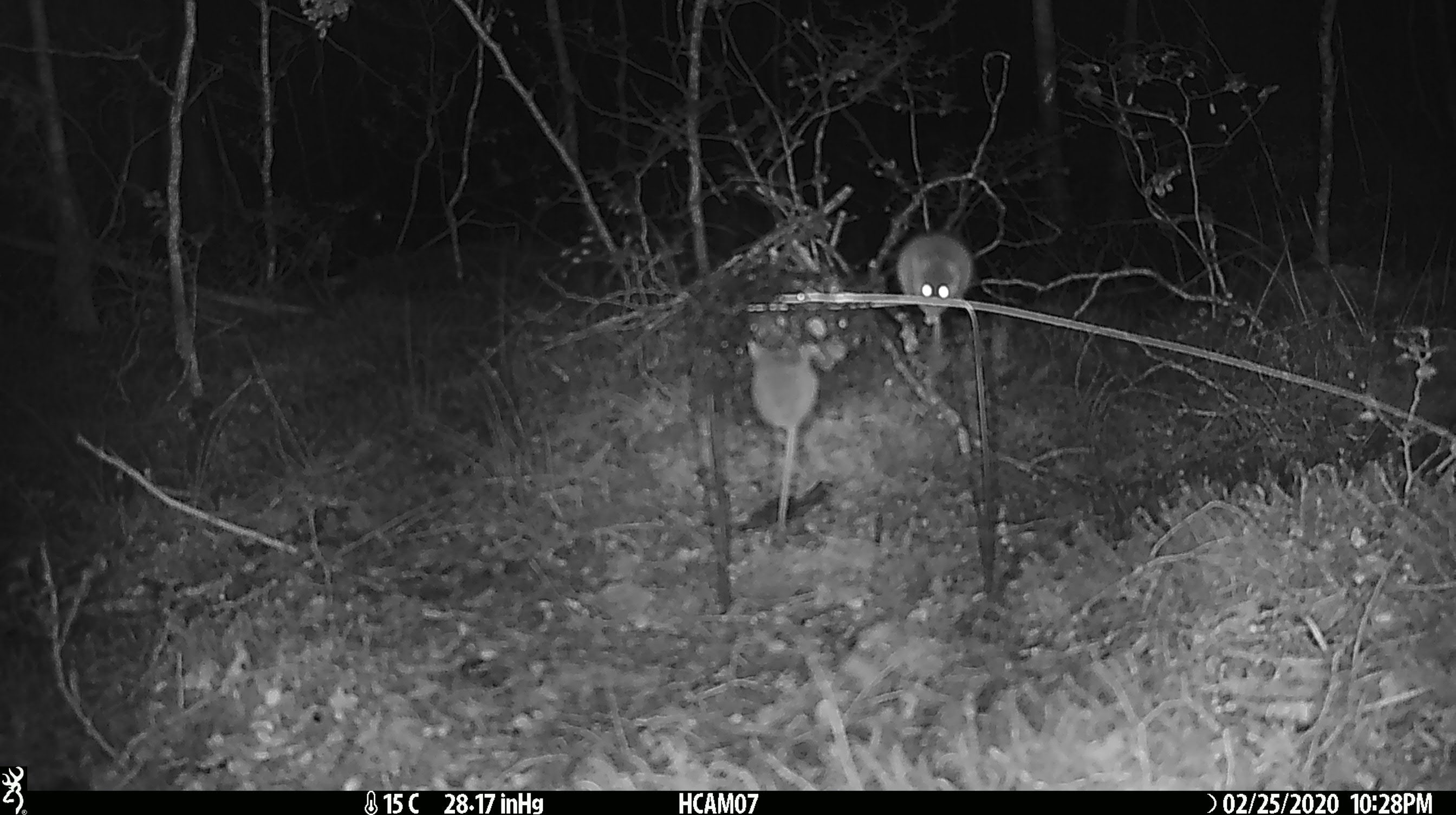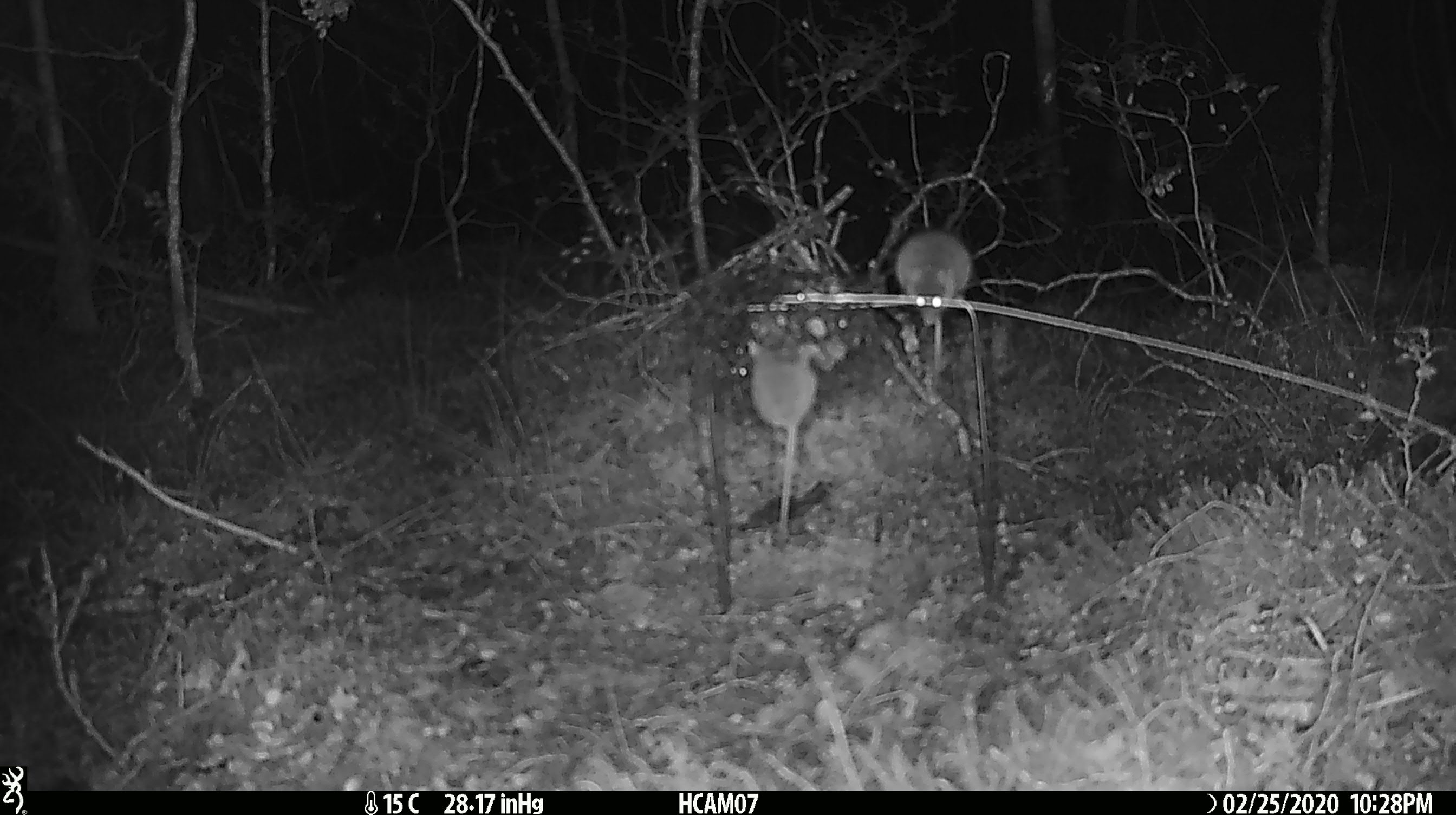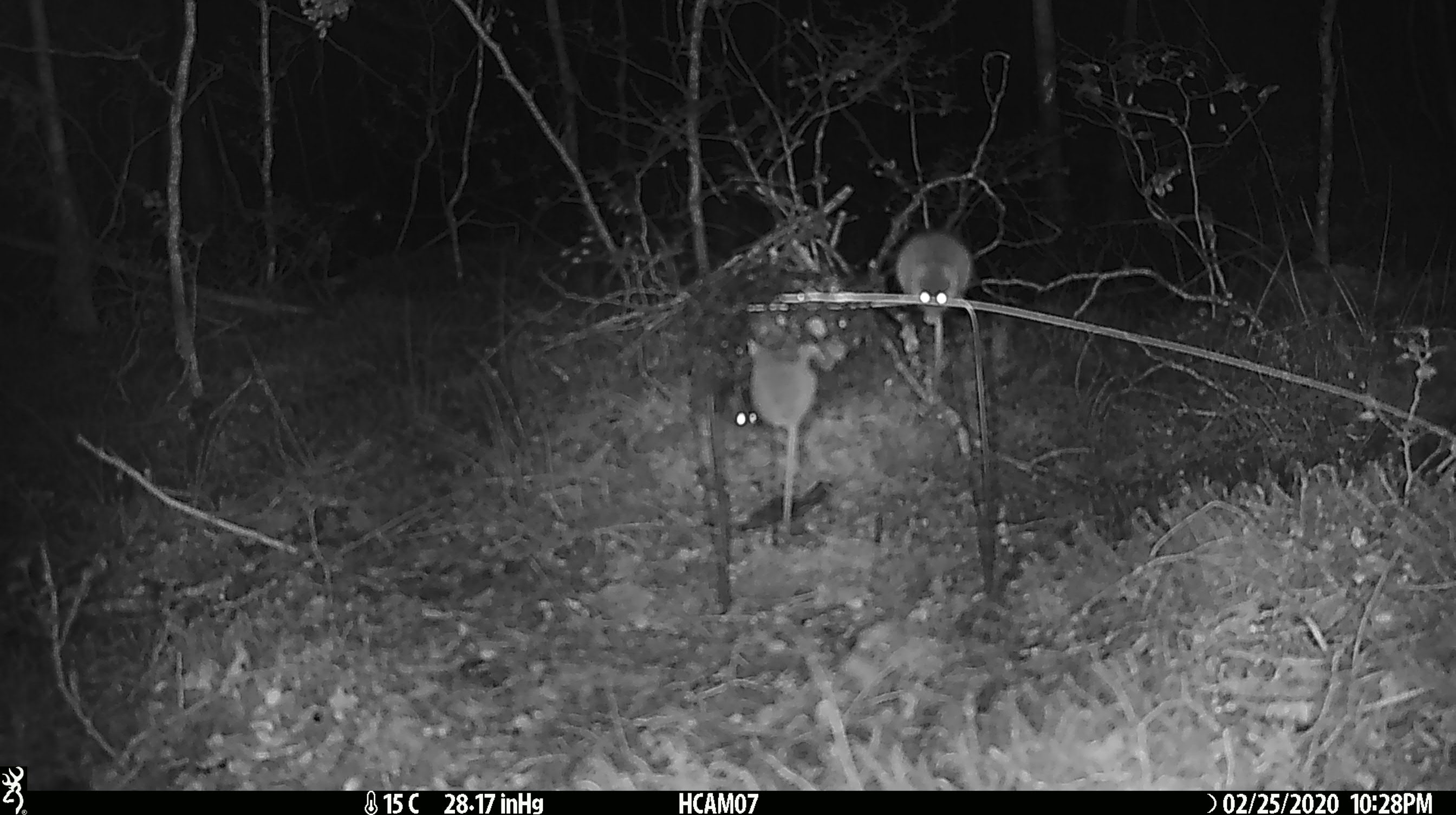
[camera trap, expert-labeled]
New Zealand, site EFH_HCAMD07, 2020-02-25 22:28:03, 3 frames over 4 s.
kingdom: Animalia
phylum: Chordata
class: Mammalia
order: Rodentia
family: Muridae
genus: Mus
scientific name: Mus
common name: mouse